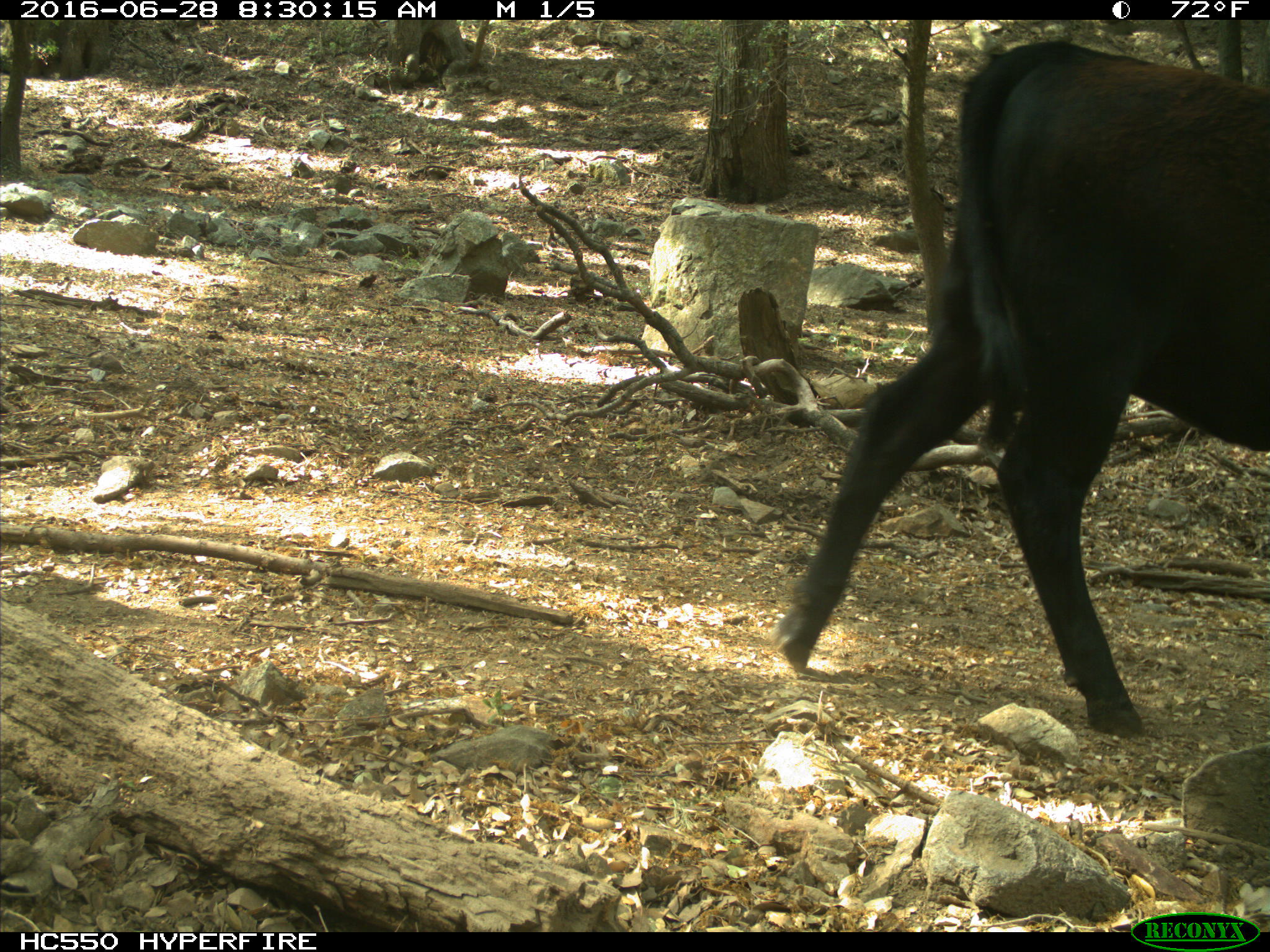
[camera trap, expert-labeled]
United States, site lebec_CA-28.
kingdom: Animalia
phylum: Chordata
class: Mammalia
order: Artiodactyla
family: Bovidae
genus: Bos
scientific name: Bos taurus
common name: domestic cow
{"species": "Bos taurus (domestic cow)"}